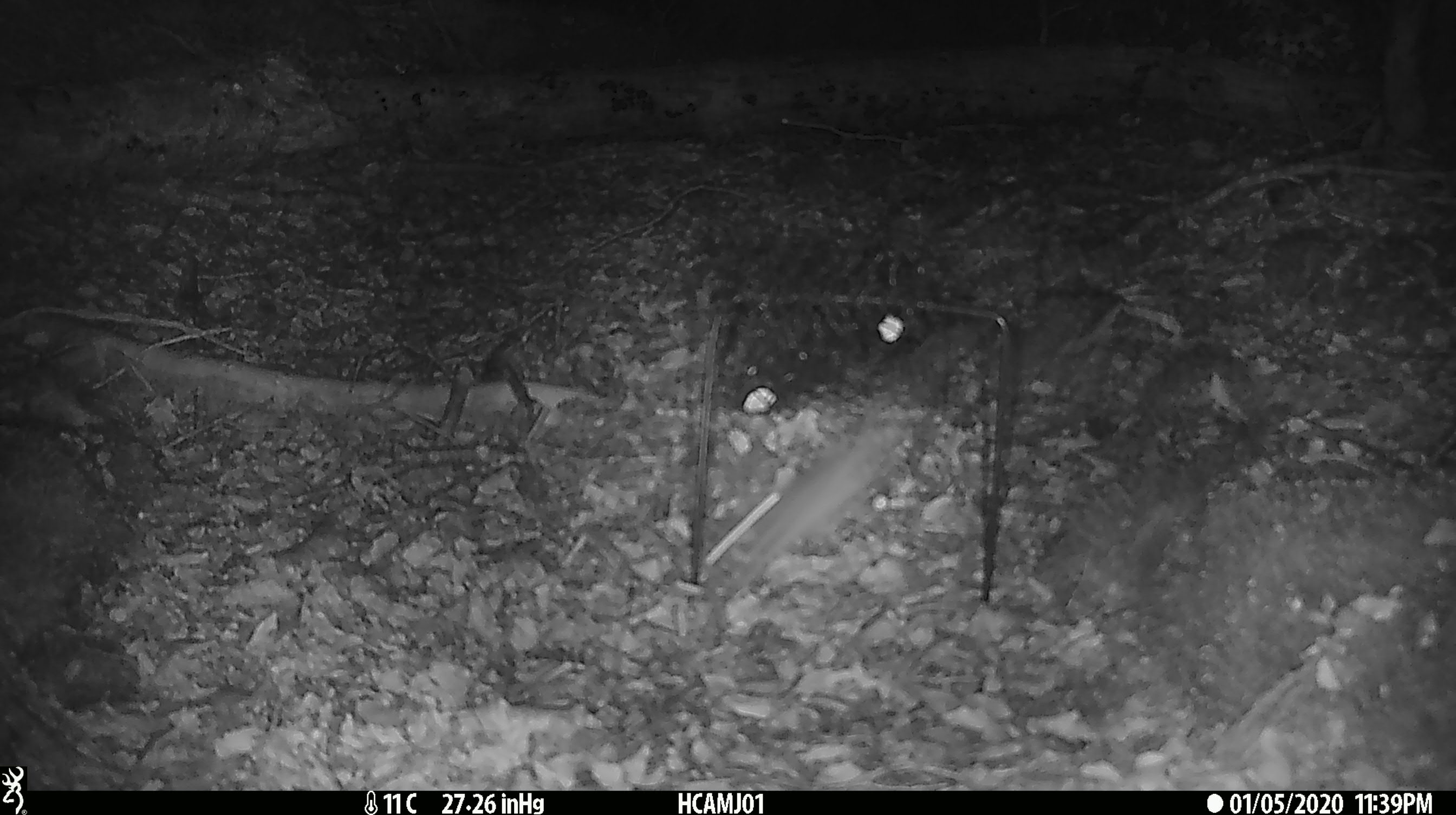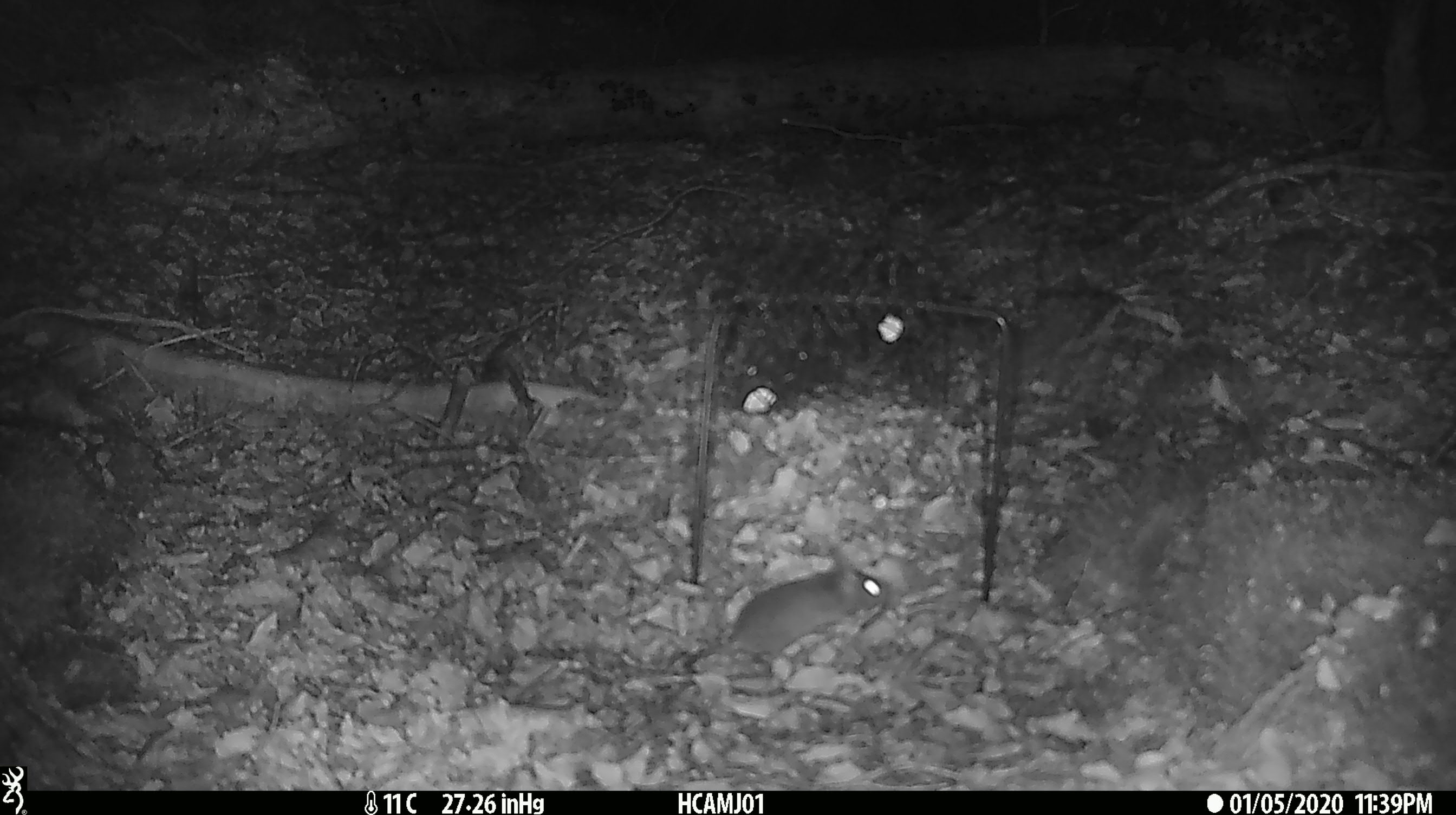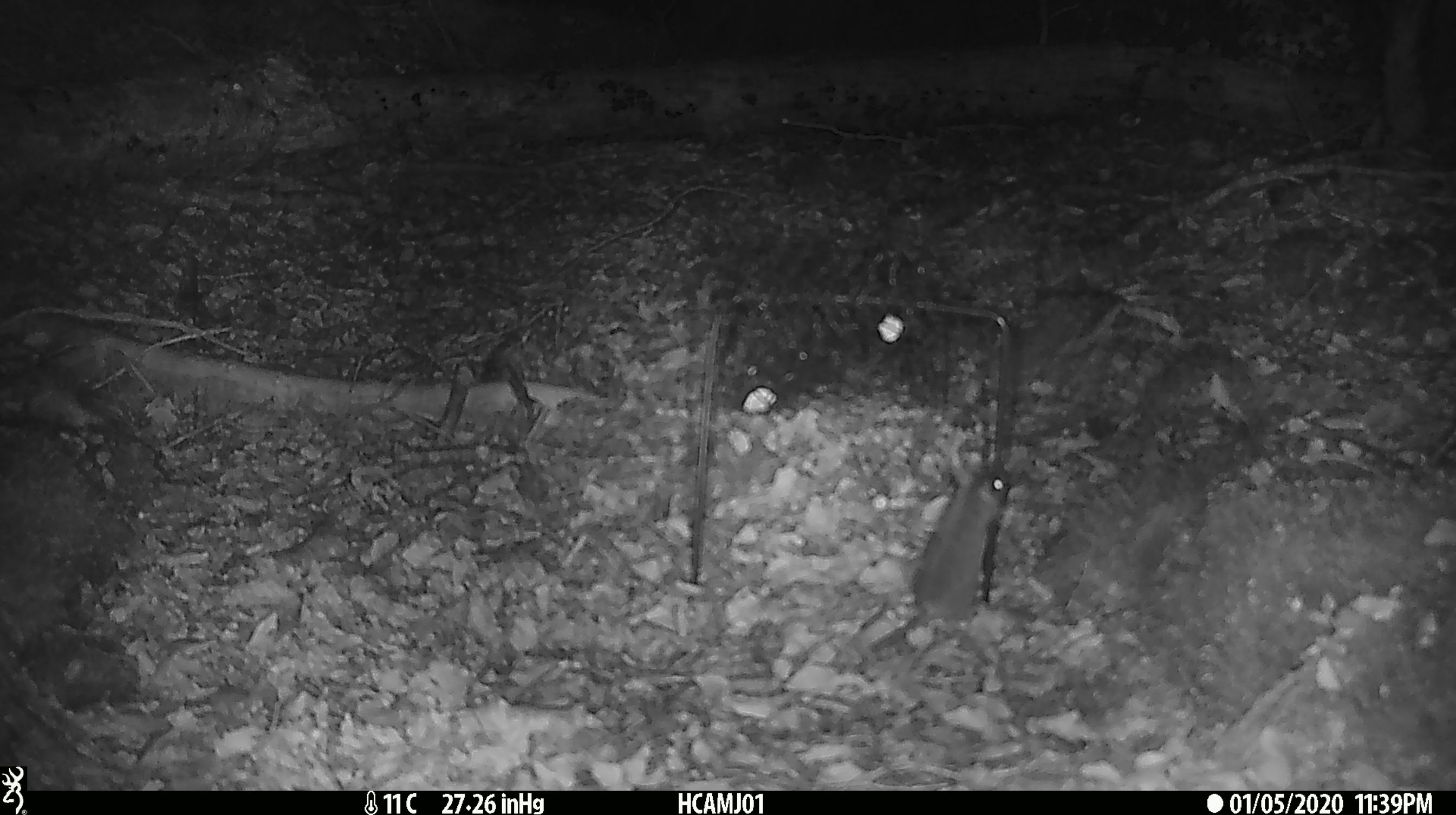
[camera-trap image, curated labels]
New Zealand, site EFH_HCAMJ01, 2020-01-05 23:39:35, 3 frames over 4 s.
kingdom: Animalia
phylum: Chordata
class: Mammalia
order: Rodentia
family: Muridae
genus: Mus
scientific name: Mus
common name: mouse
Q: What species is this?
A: Mouse (Mus).